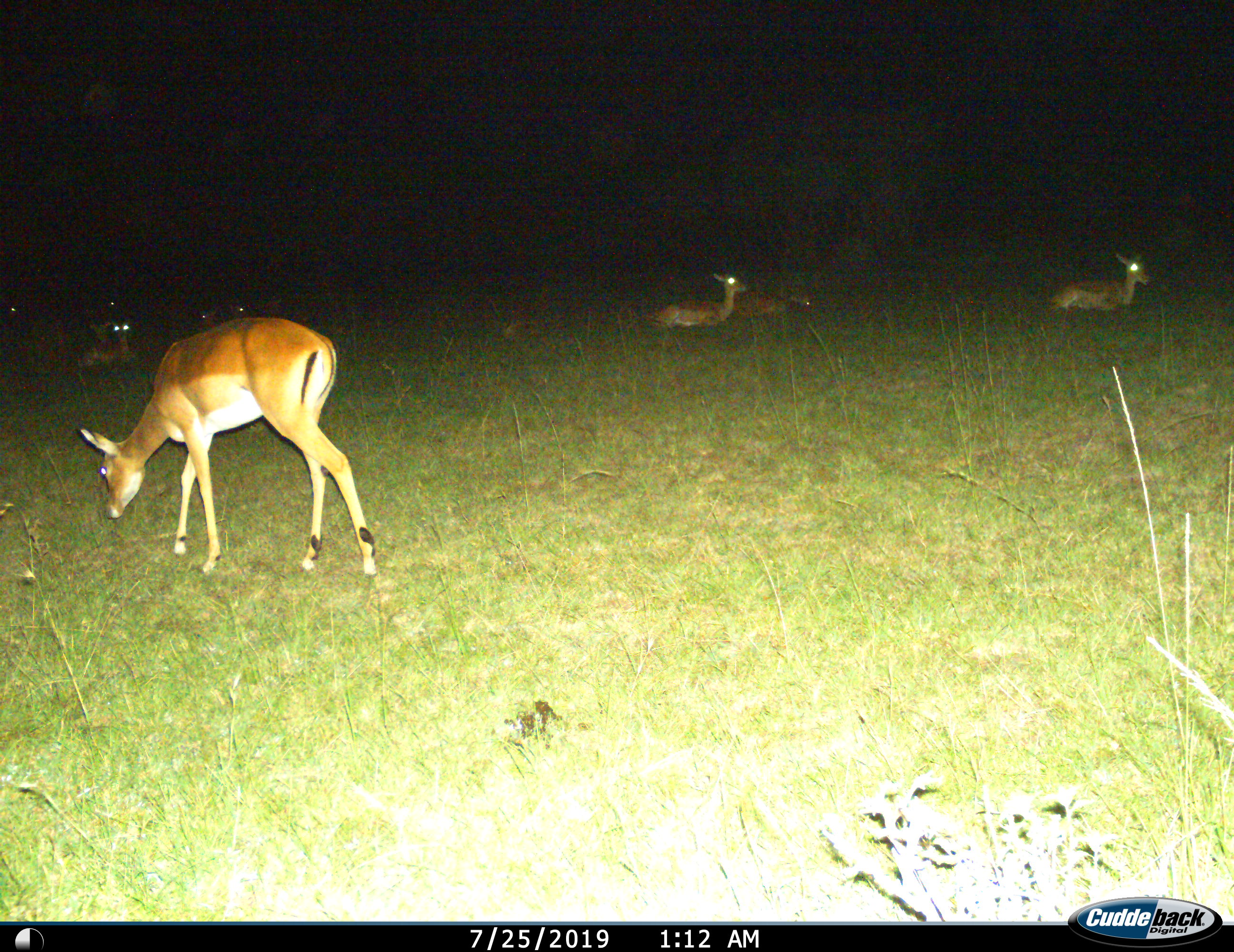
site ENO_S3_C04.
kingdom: Animalia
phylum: Chordata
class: Mammalia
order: Artiodactyla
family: Bovidae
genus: Aepyceros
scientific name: Aepyceros melampus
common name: impala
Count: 8.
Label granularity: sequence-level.